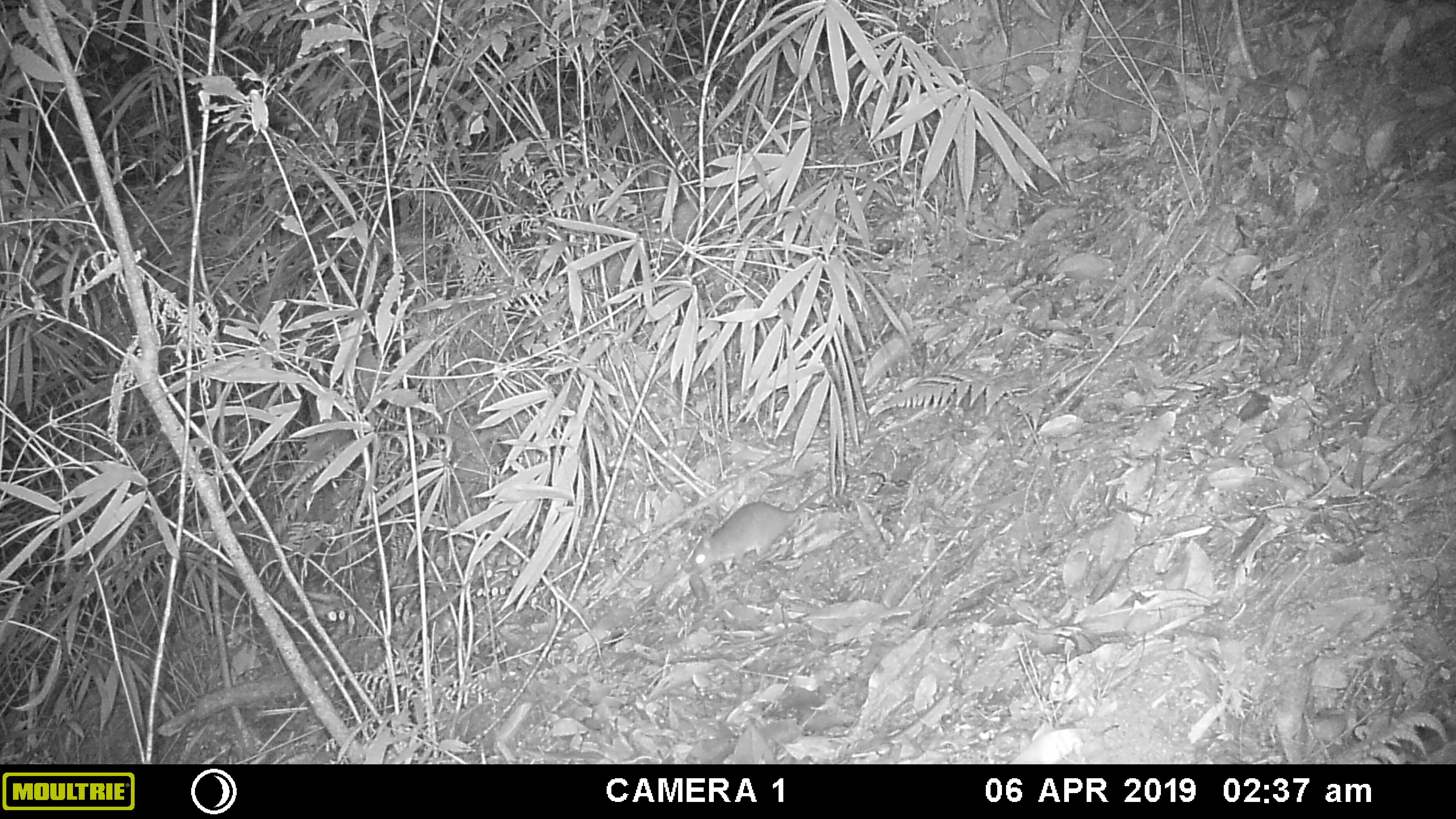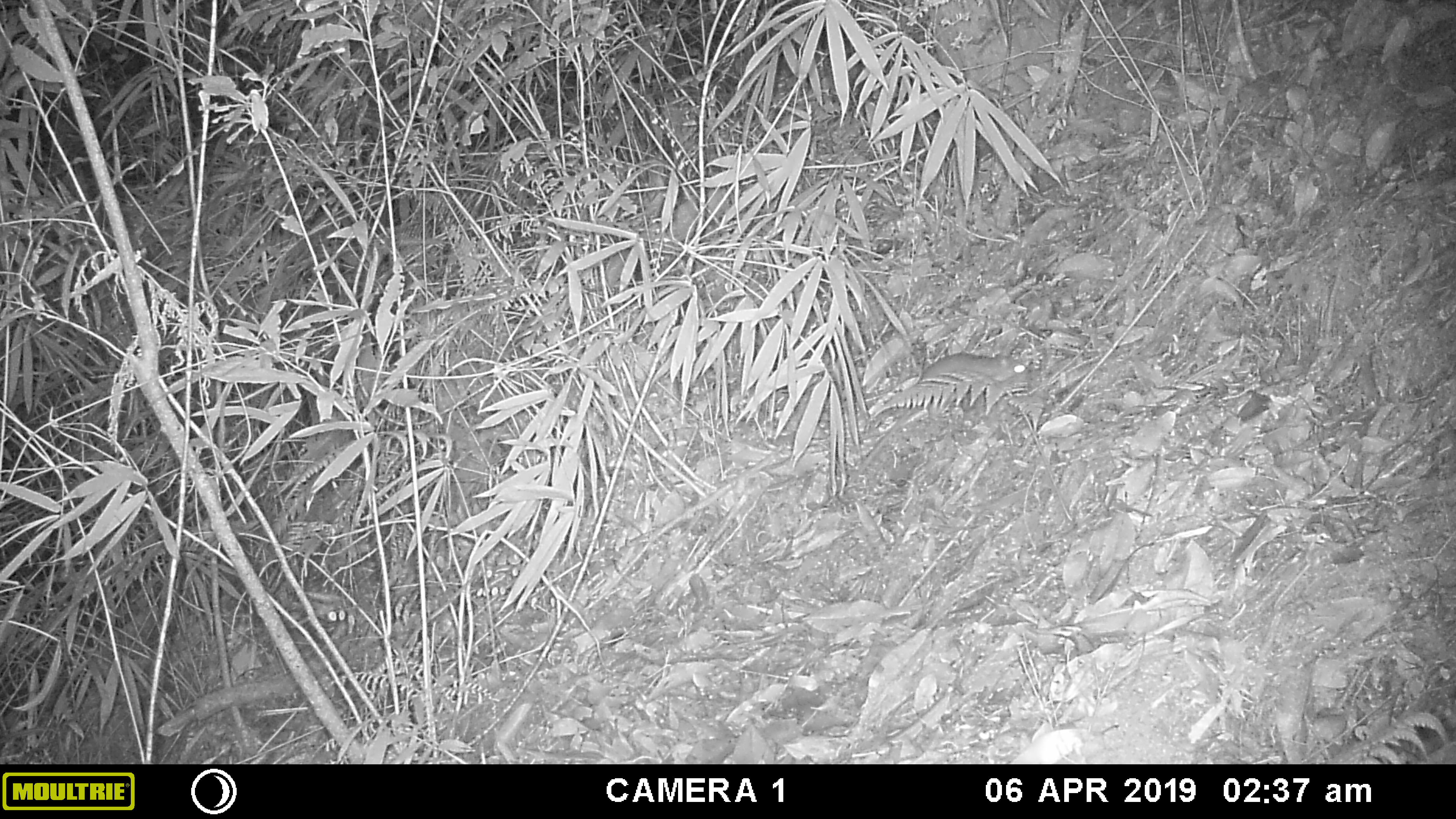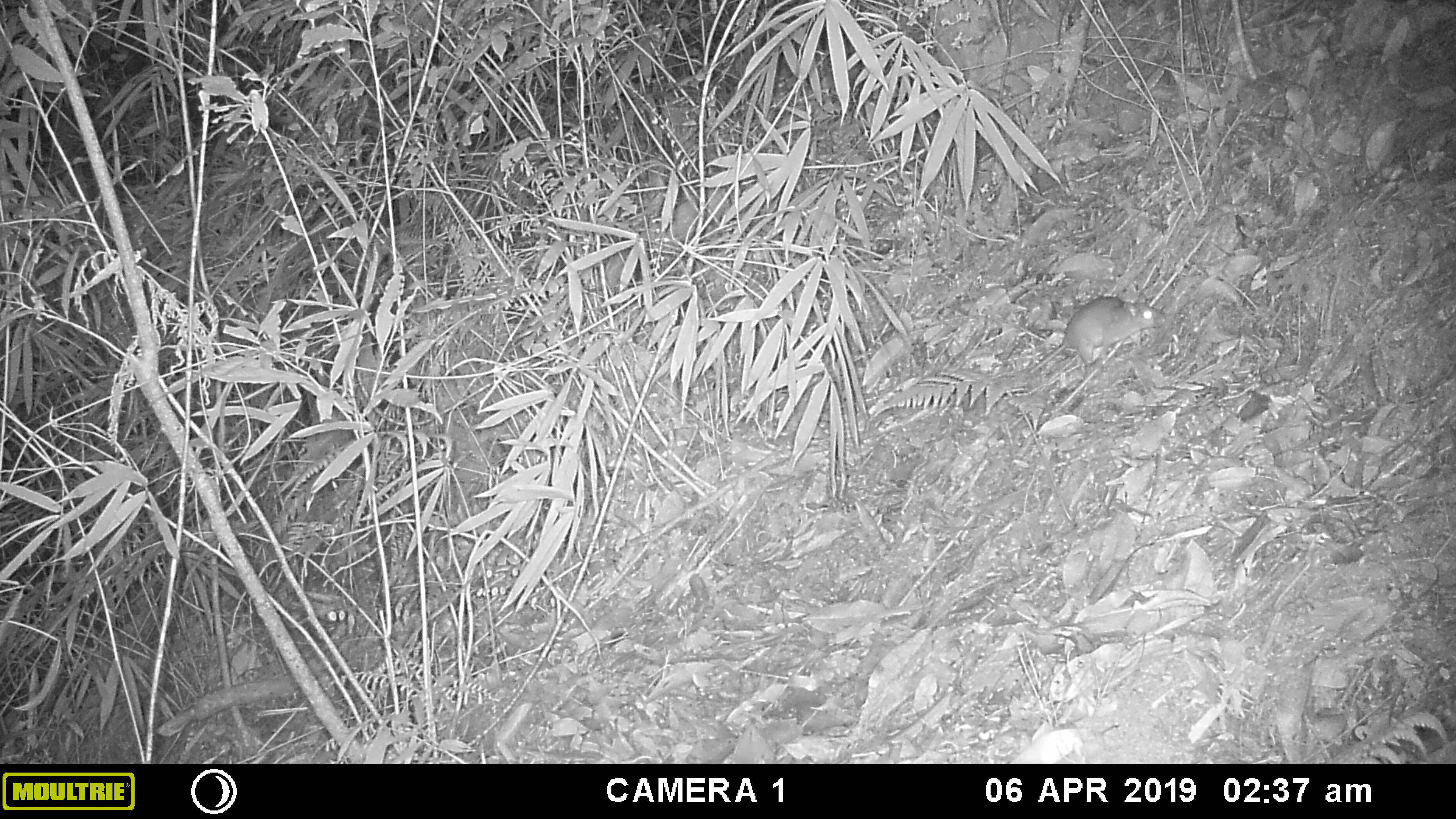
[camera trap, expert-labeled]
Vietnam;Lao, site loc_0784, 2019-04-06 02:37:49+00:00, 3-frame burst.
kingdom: Animalia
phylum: Chordata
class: Mammalia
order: Rodentia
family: Muridae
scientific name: Muridae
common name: old-world mice and rats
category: unidentified murid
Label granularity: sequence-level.